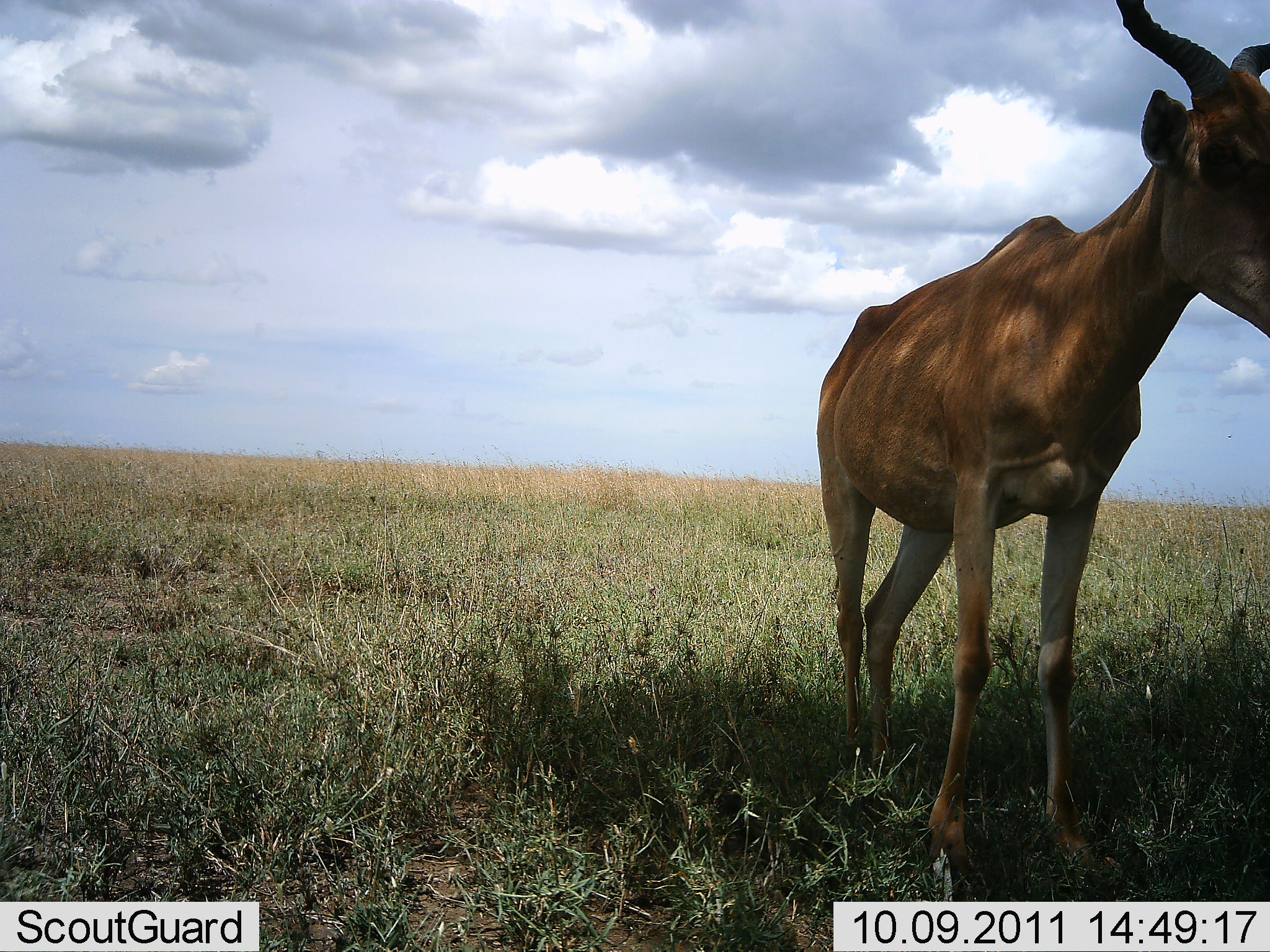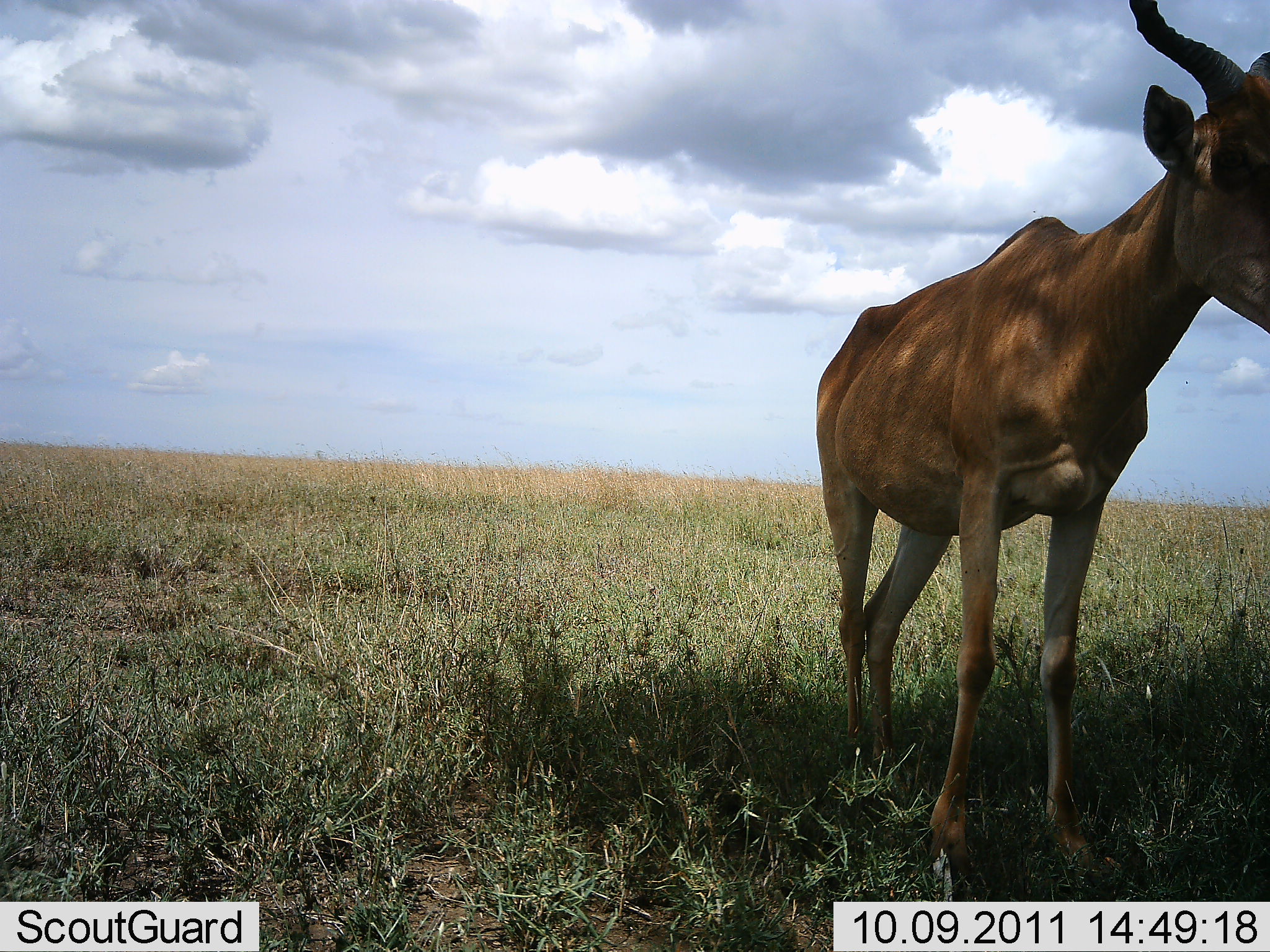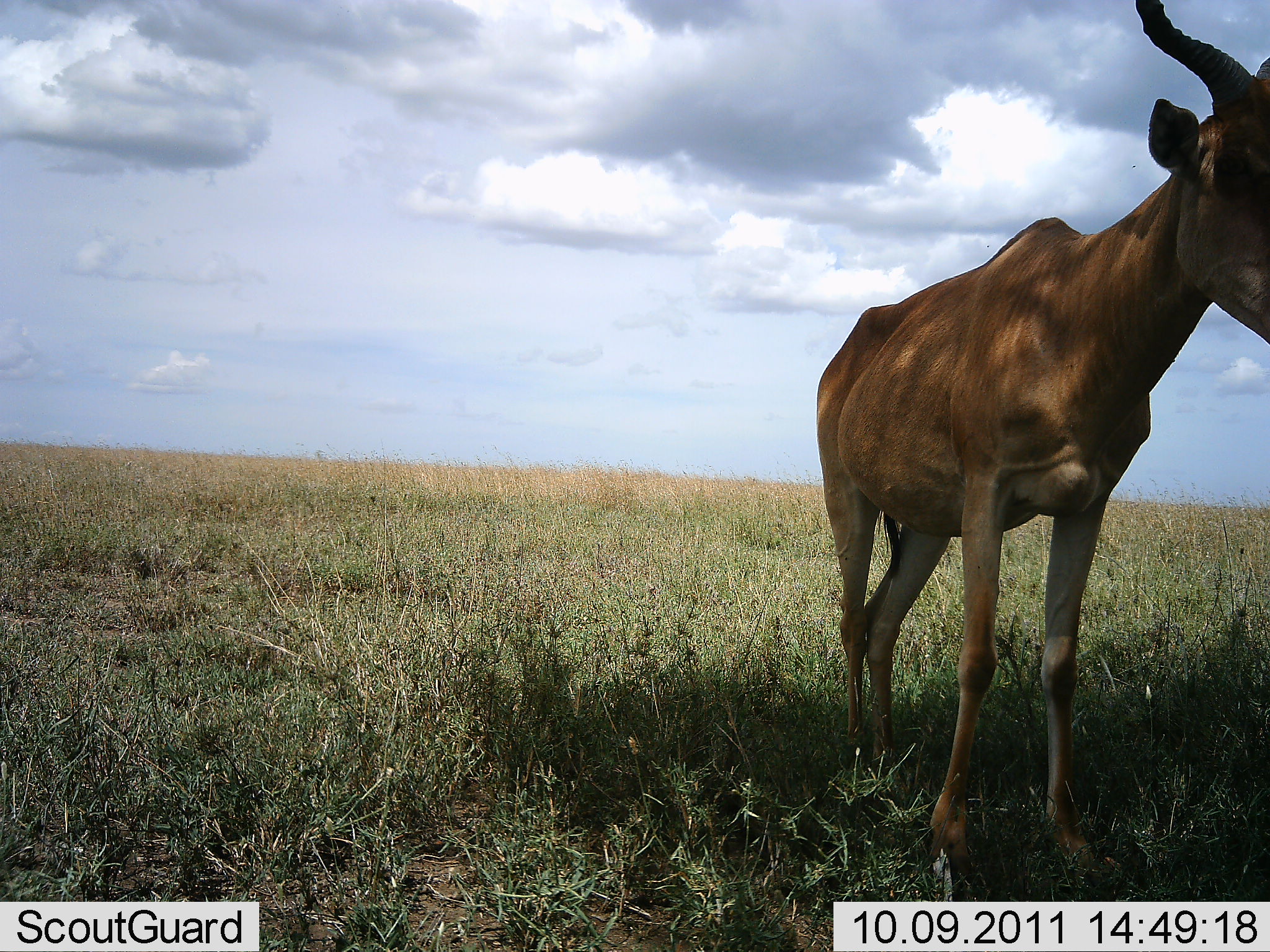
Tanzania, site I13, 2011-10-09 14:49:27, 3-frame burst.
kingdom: Animalia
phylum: Chordata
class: Mammalia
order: Artiodactyla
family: Bovidae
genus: Alcelaphus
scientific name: Alcelaphus buselaphus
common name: hartebeest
Hartebeest (Alcelaphus buselaphus), count 1. Behavior (volunteer vote fractions): standing 100%, resting 0%, moving 0%, interacting 0%. Young present (vote fraction): 0%. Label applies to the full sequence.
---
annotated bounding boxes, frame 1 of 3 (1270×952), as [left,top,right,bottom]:
animal: [818,0,1270,900]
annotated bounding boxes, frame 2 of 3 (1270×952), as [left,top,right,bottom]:
animal: [812,0,1270,904]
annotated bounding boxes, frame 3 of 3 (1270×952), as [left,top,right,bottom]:
animal: [814,0,1267,895]